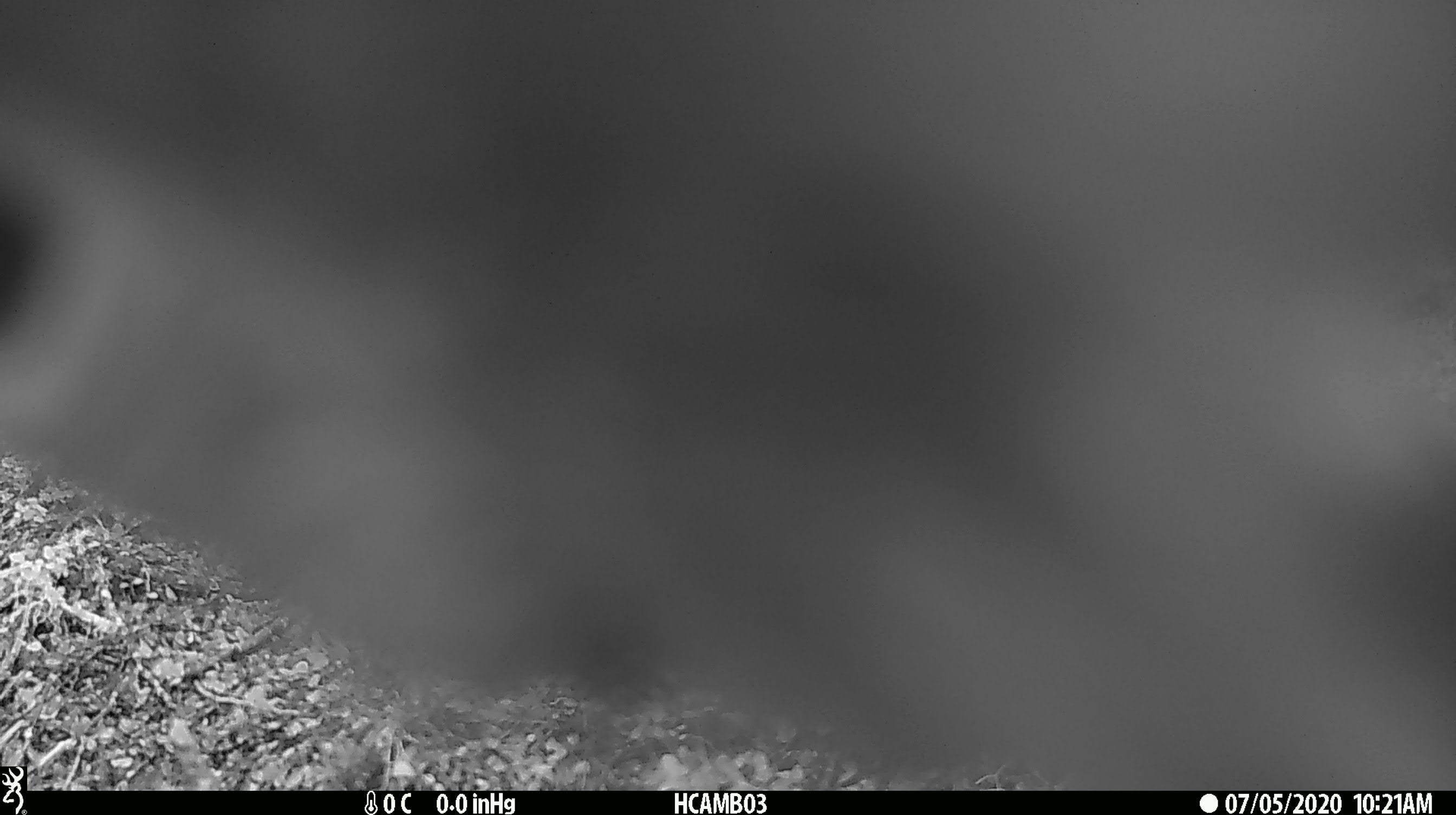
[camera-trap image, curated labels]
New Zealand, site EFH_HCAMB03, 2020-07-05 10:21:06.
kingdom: Animalia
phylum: Chordata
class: Aves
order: Psittaciformes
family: Strigopidae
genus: Nestor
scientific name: Nestor notabilis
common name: kea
Kea (Nestor notabilis).